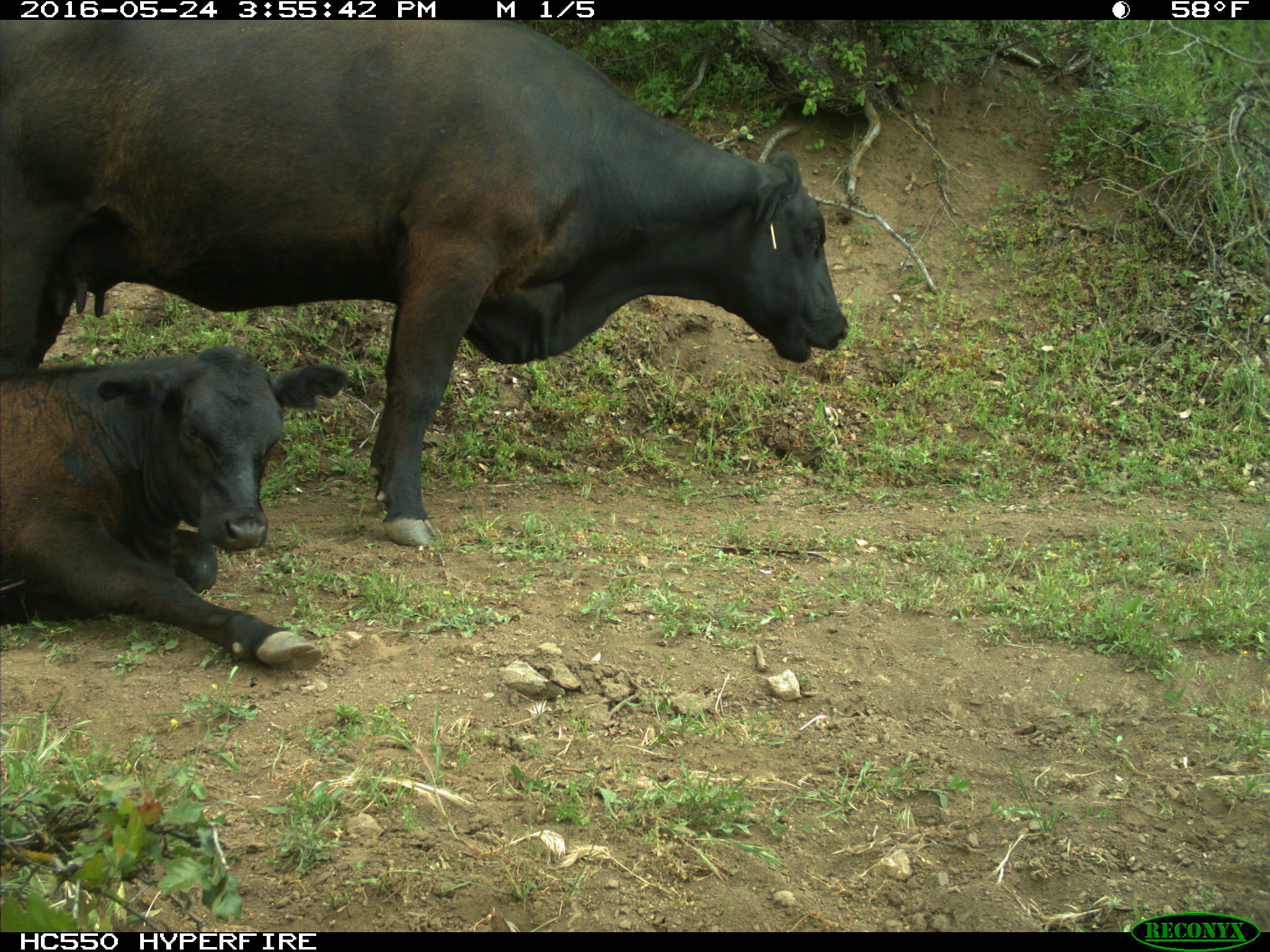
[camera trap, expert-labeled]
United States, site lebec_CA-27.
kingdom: Animalia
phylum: Chordata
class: Mammalia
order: Artiodactyla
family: Bovidae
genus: Bos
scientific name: Bos taurus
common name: domestic cow